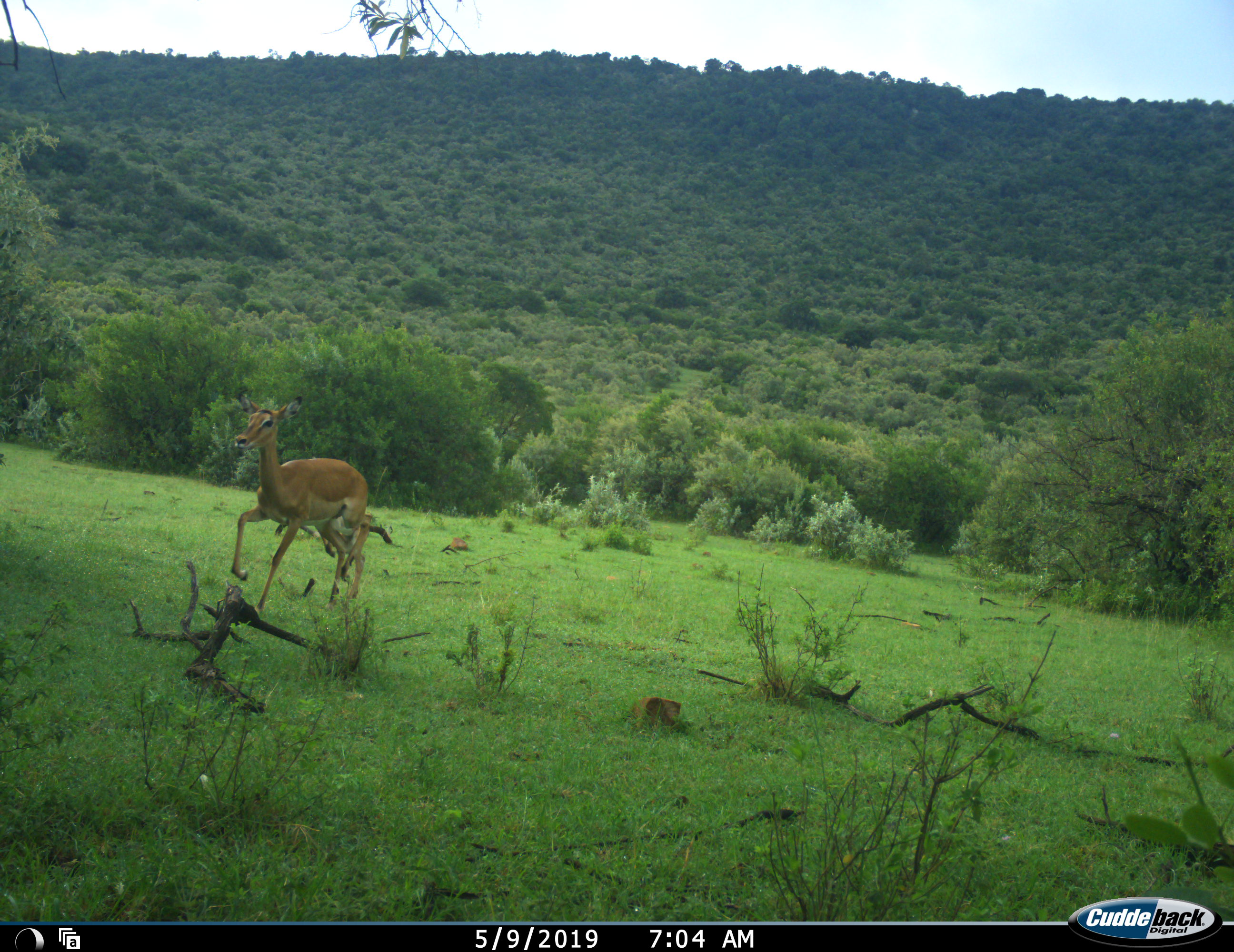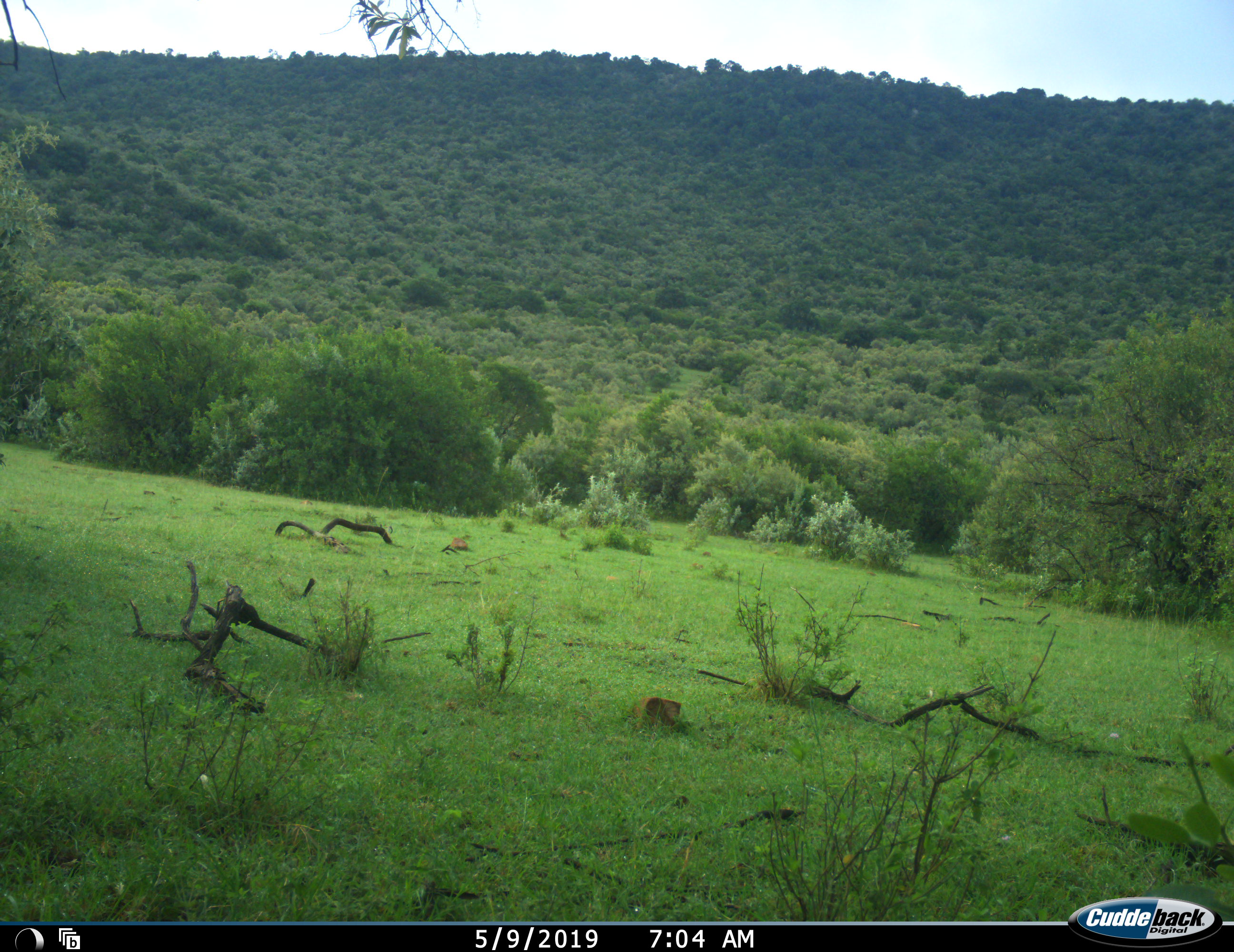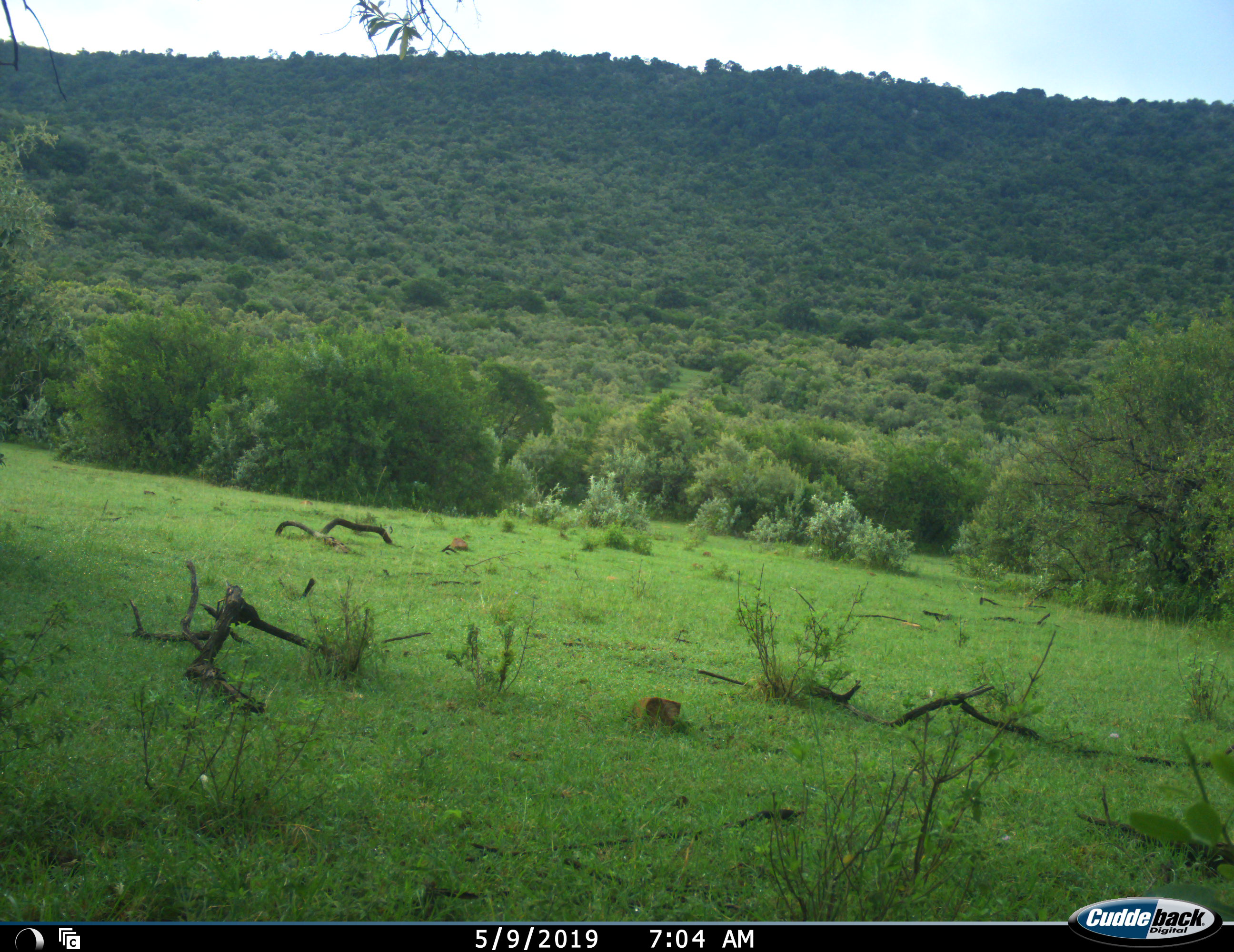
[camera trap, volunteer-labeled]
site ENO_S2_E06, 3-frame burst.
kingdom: Animalia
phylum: Chordata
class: Mammalia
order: Artiodactyla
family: Bovidae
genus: Aepyceros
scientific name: Aepyceros melampus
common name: impala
Impala (Aepyceros melampus), count 1. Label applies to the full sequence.